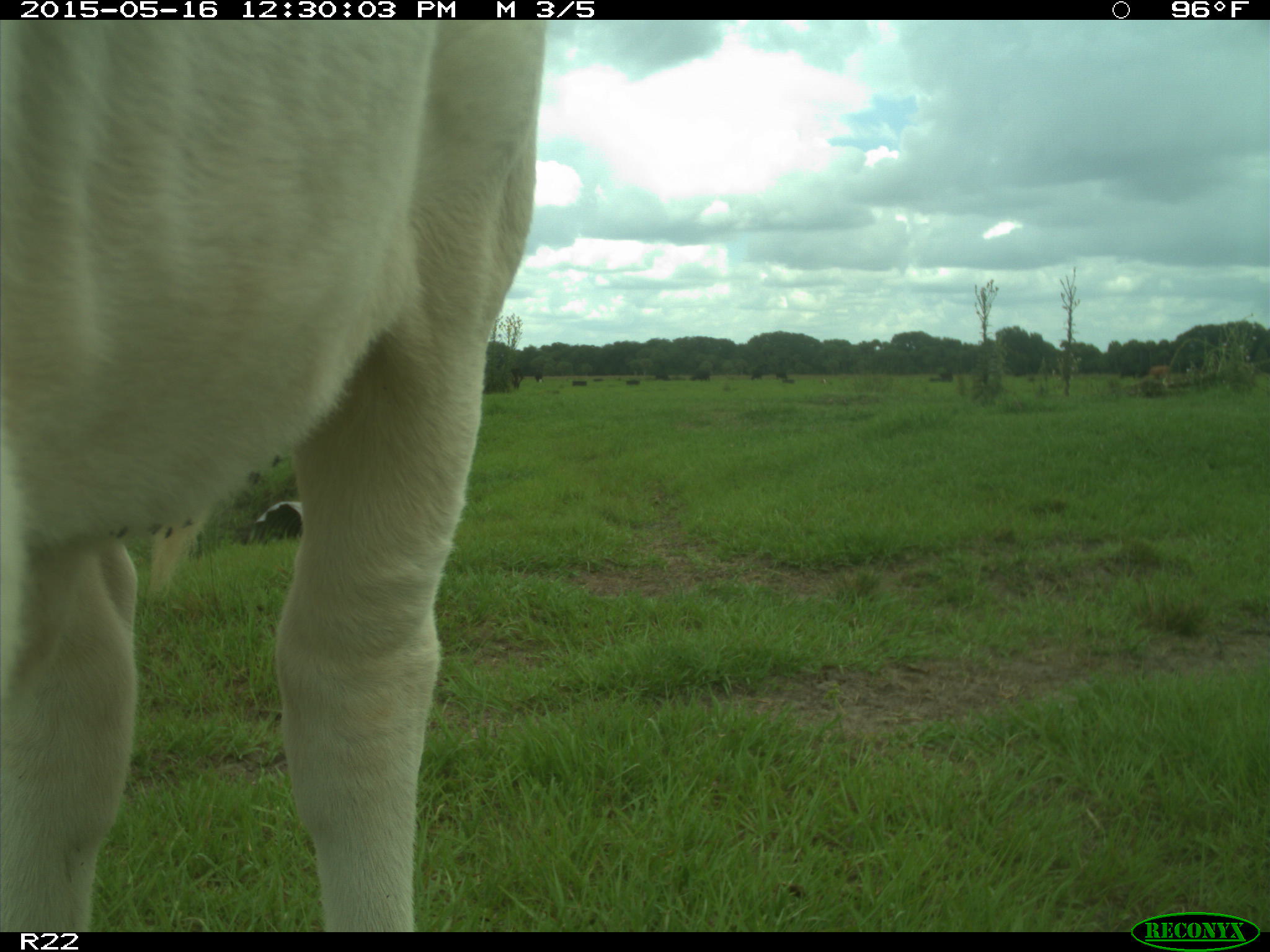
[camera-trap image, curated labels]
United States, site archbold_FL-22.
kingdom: Animalia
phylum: Chordata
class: Mammalia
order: Artiodactyla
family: Bovidae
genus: Bos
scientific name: Bos taurus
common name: domestic cow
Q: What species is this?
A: Bos taurus (domestic cow).